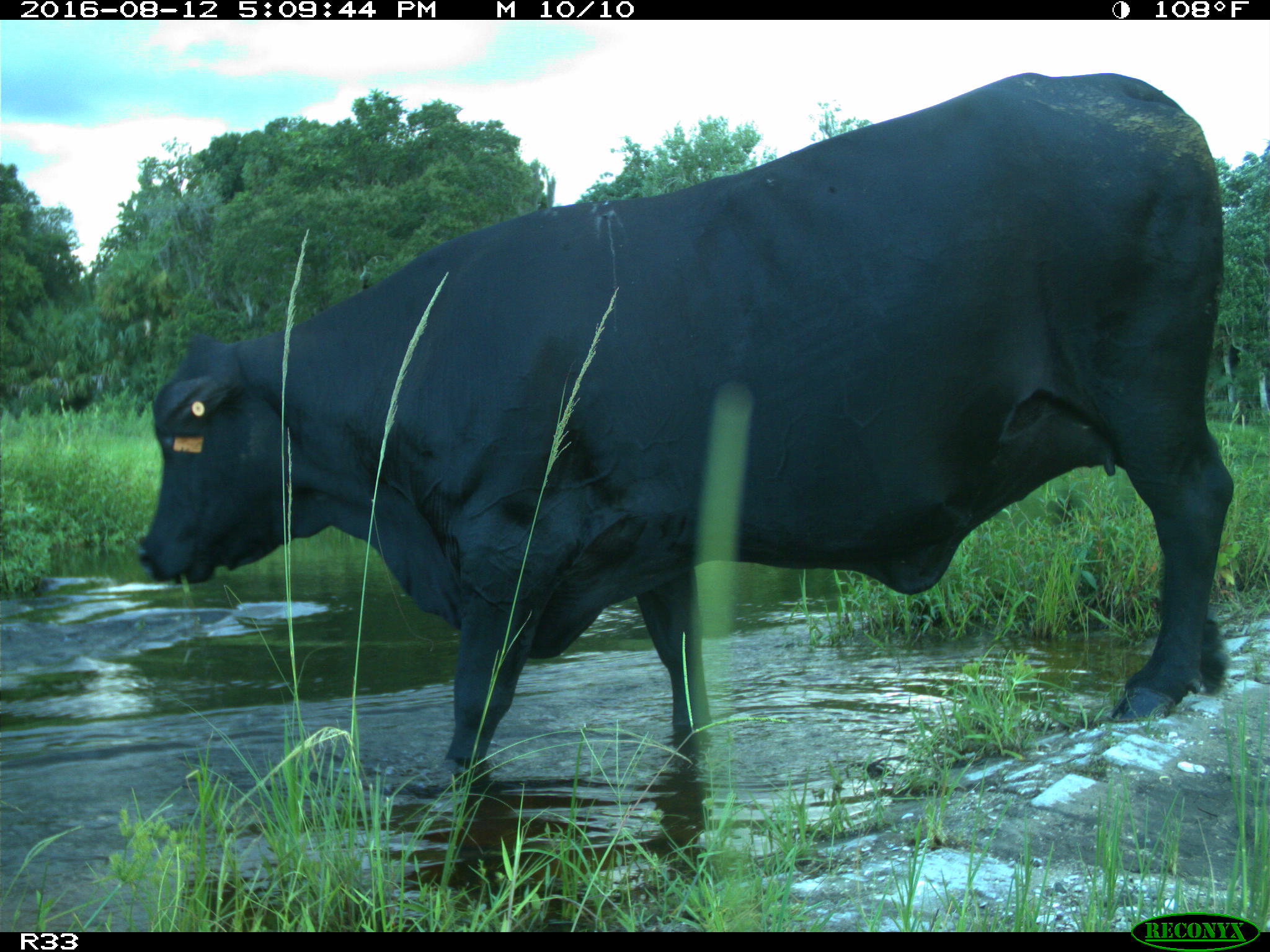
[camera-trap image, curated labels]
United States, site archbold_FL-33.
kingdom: Animalia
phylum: Chordata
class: Mammalia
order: Artiodactyla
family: Bovidae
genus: Bos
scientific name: Bos taurus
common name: domestic cow